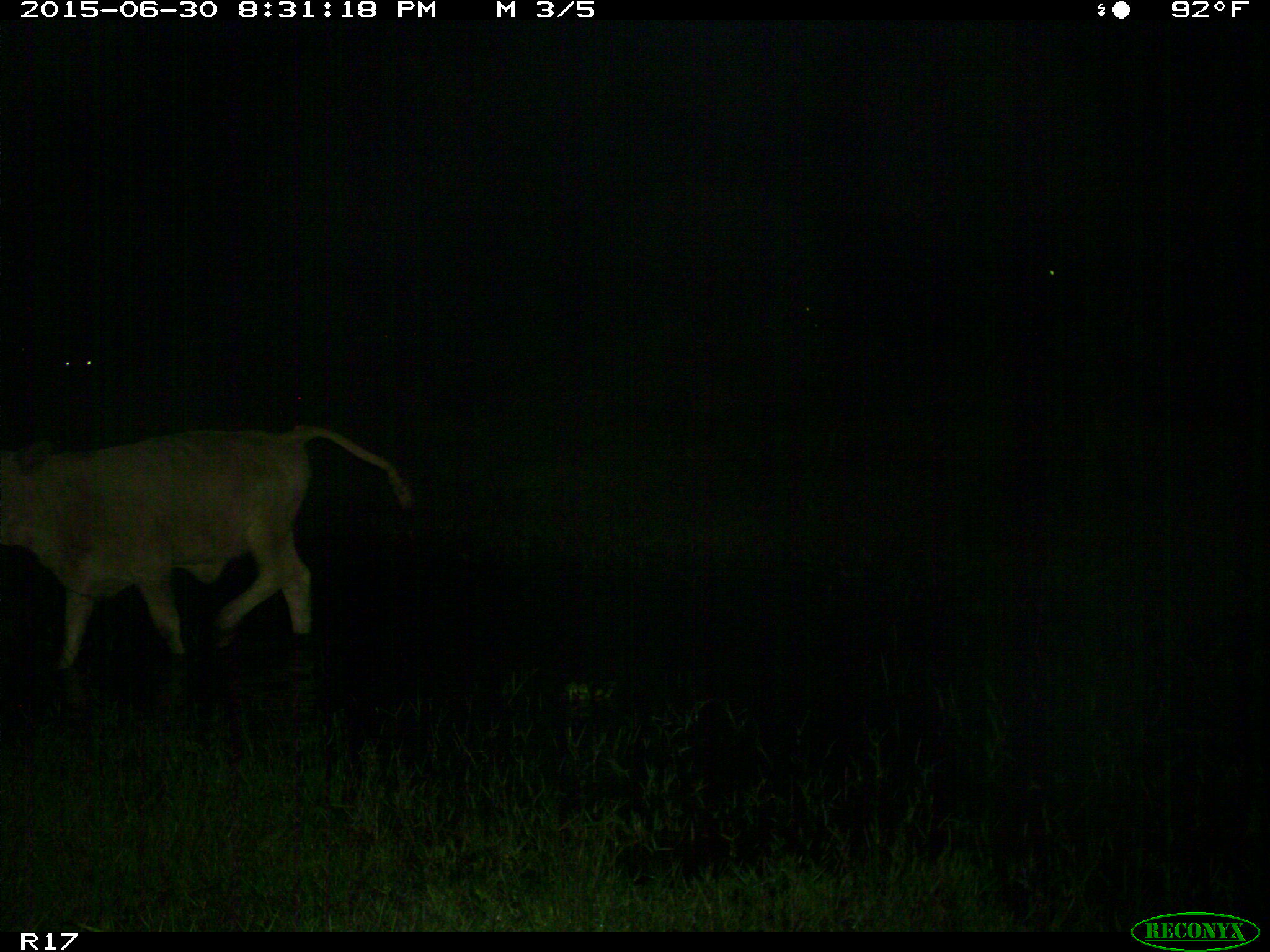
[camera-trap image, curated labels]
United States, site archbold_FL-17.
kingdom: Animalia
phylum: Chordata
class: Mammalia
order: Artiodactyla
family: Bovidae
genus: Bos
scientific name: Bos taurus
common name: domestic cow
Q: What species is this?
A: Bos taurus (domestic cow).